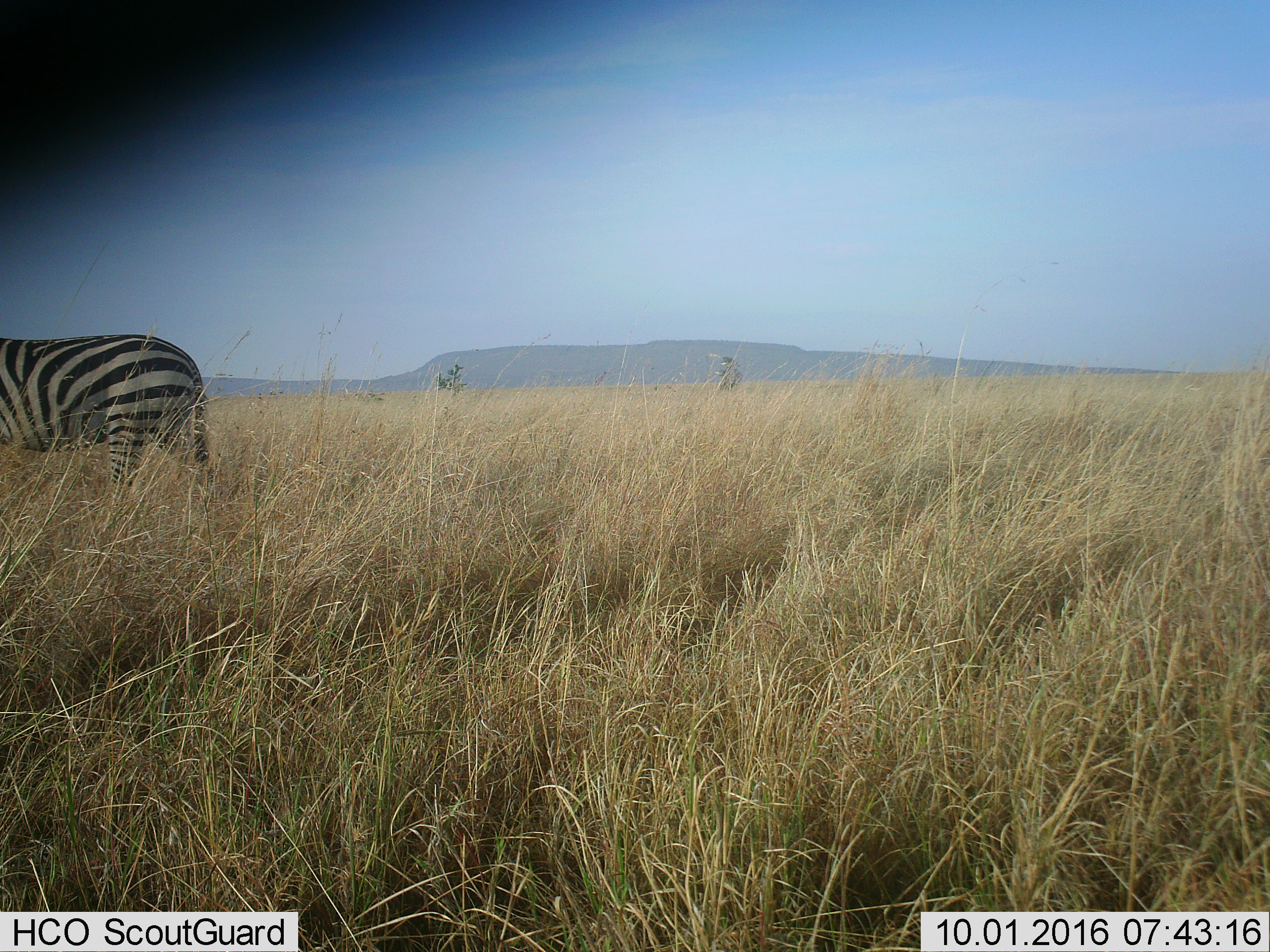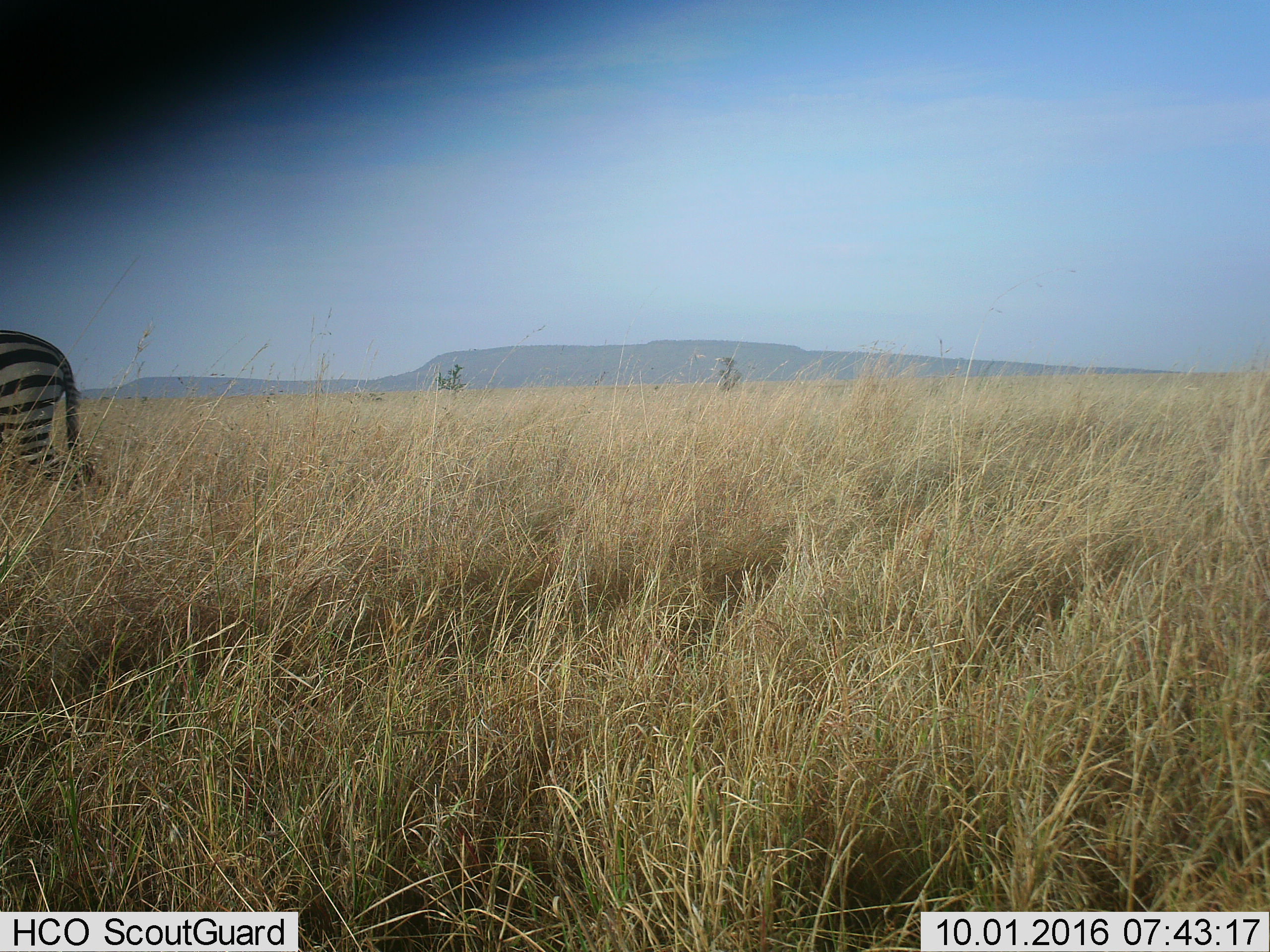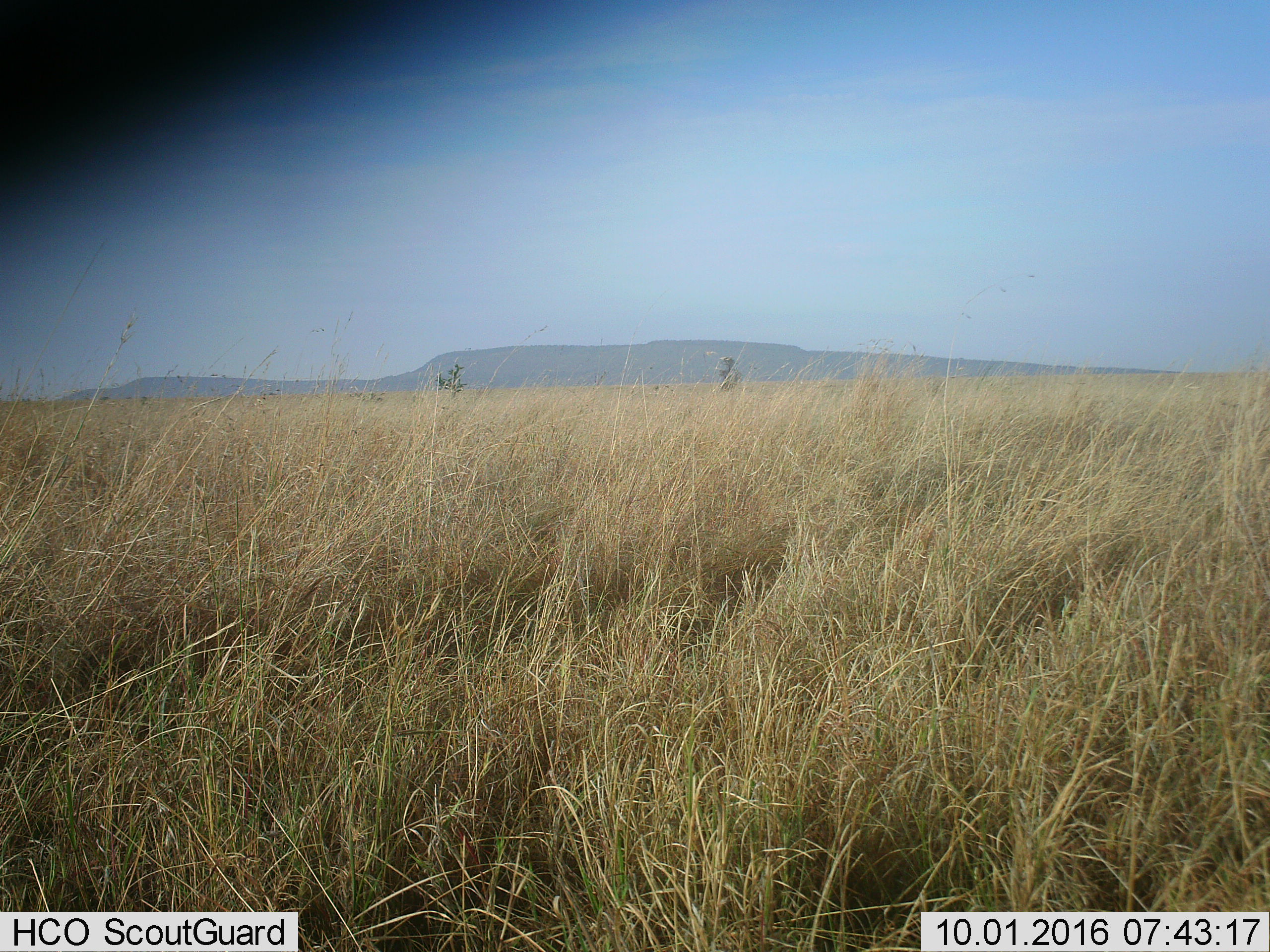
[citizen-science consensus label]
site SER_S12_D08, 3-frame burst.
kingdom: Animalia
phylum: Chordata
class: Mammalia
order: Perissodactyla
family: Equidae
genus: Equus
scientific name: Equus quagga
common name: plains zebra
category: zebraplains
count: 1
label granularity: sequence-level